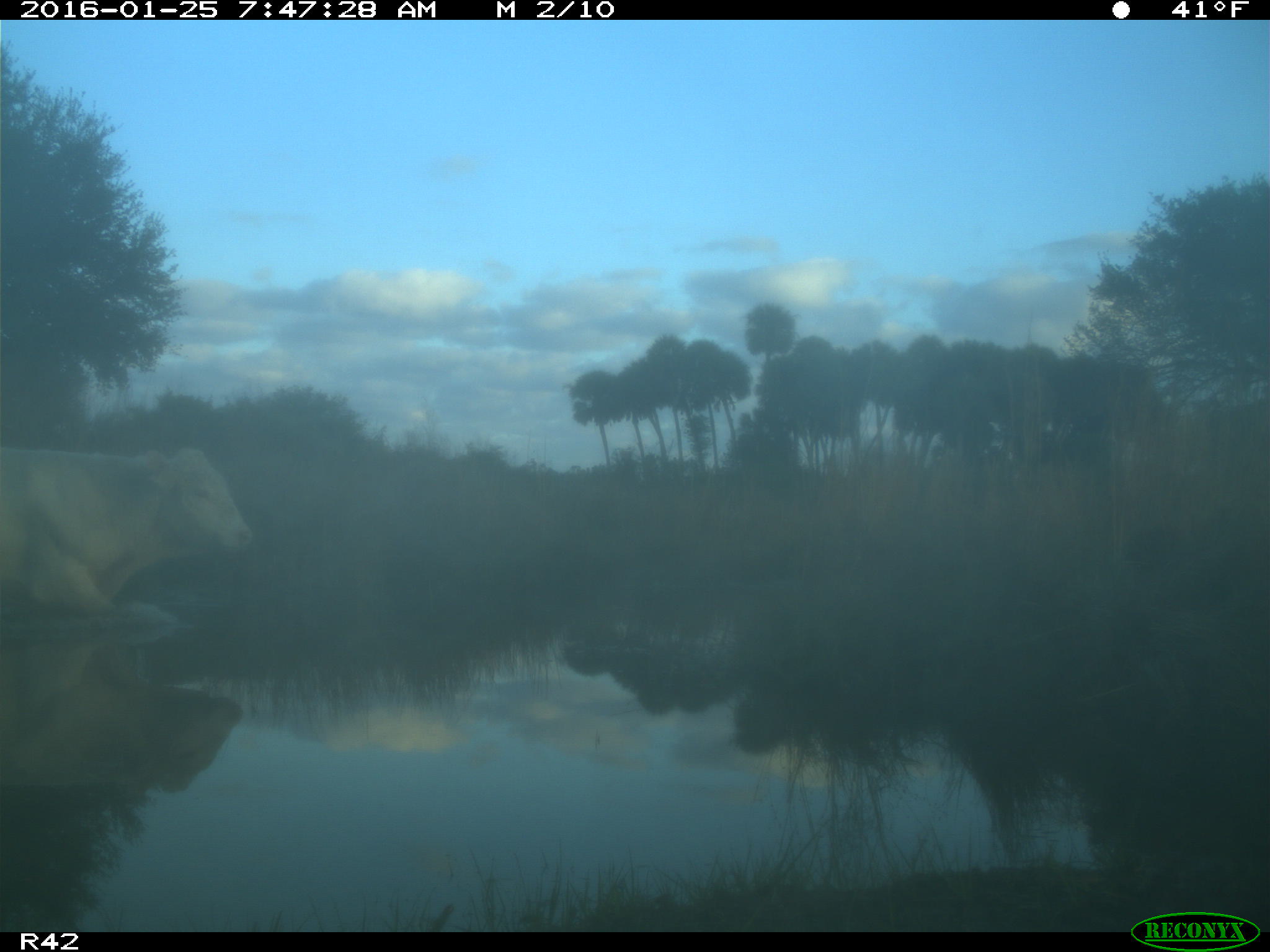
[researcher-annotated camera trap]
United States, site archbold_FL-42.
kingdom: Animalia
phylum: Chordata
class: Mammalia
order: Artiodactyla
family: Bovidae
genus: Bos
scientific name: Bos taurus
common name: domestic cow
Bos taurus (domestic cow).